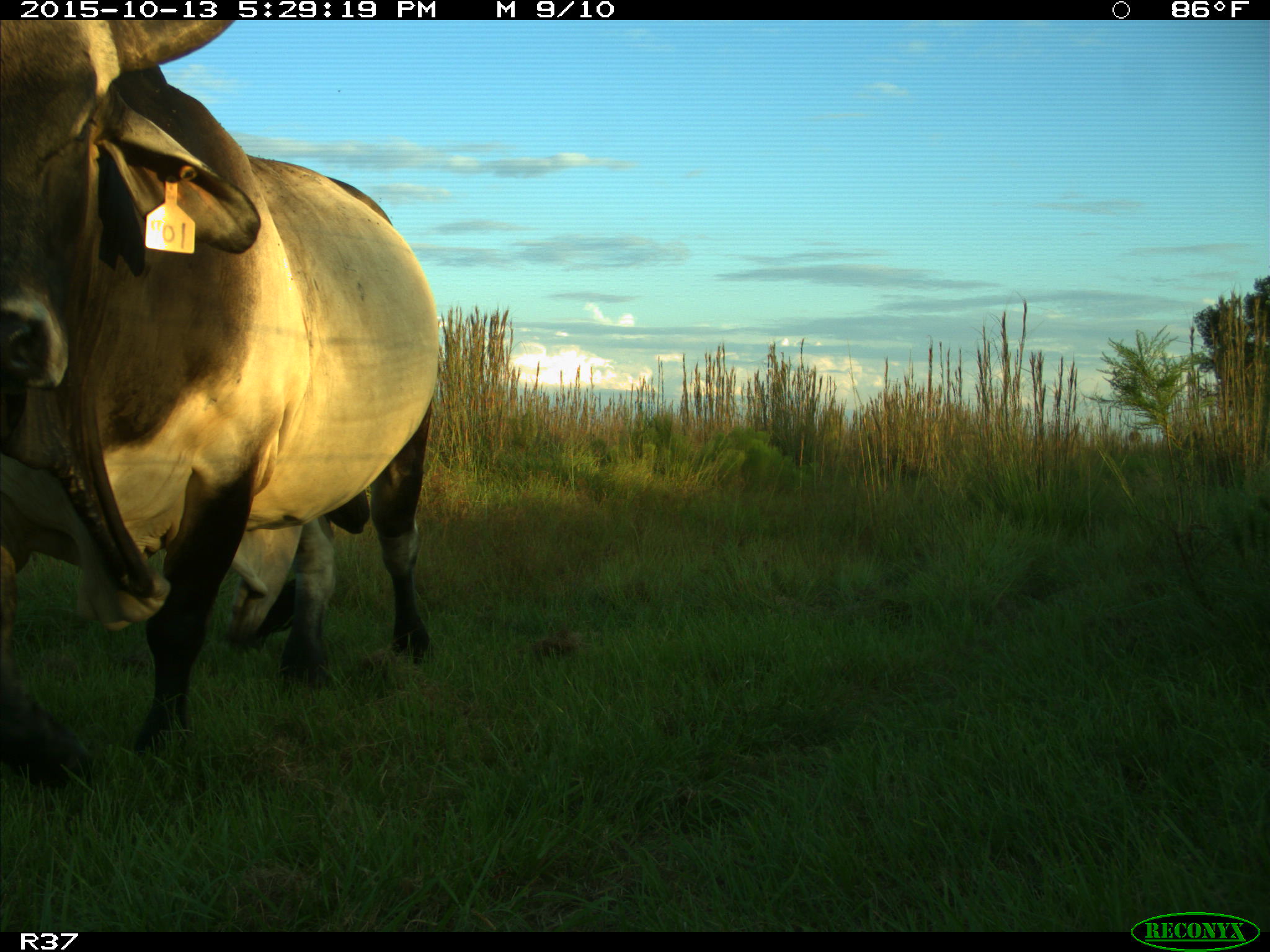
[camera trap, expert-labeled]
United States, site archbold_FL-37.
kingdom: Animalia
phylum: Chordata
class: Mammalia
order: Artiodactyla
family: Bovidae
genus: Bos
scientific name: Bos taurus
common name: domestic cow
Bos taurus (domestic cow).